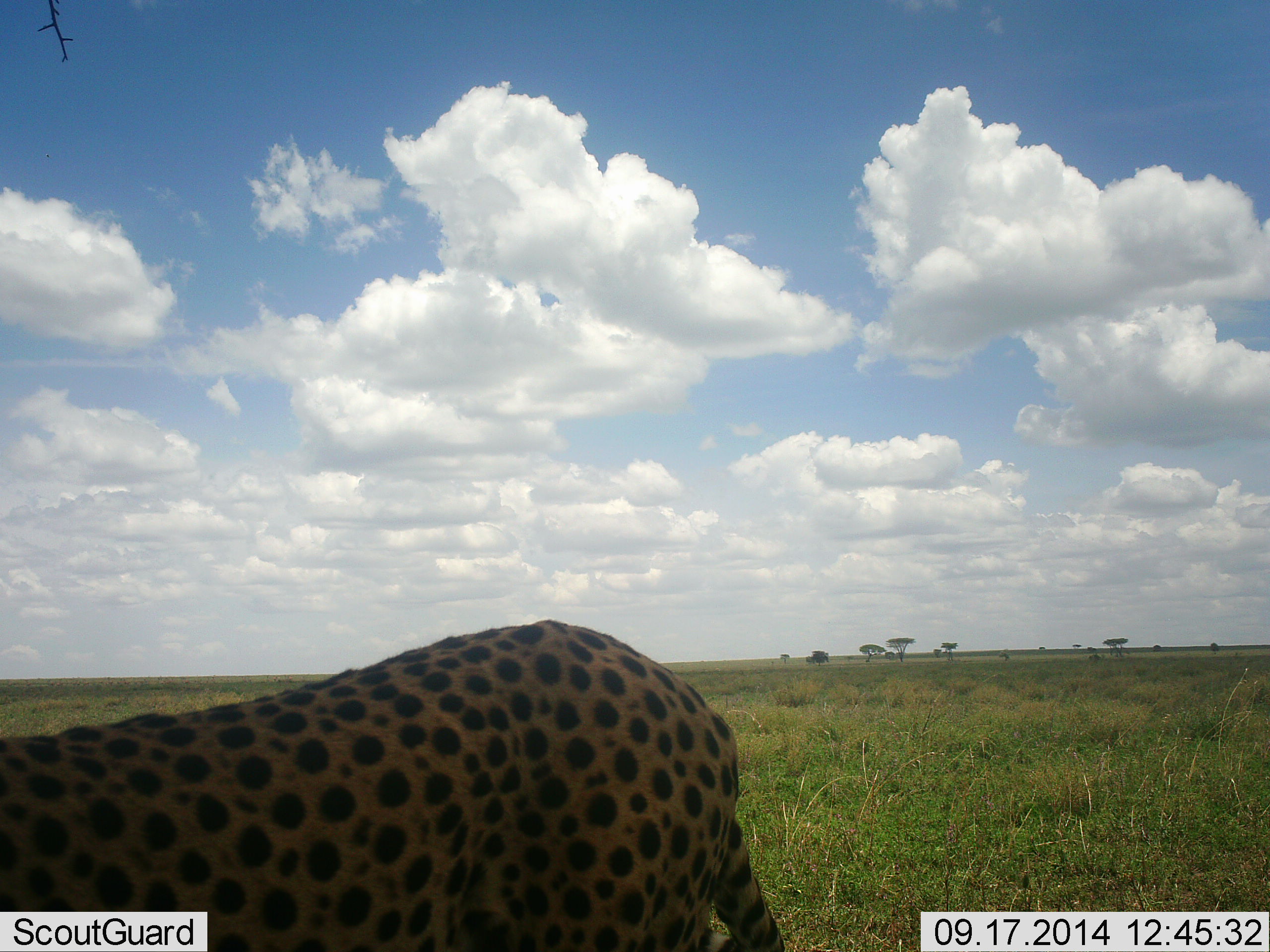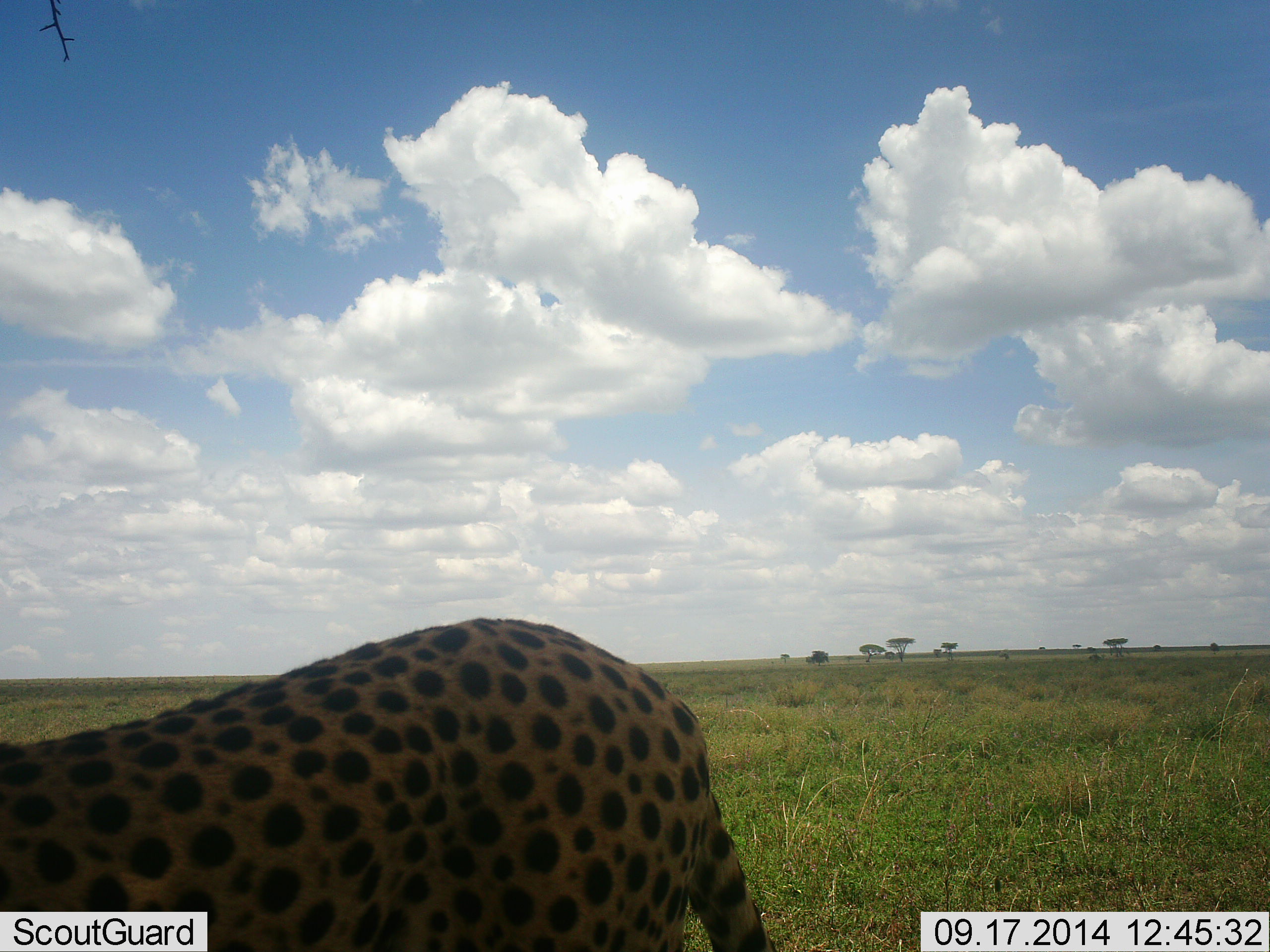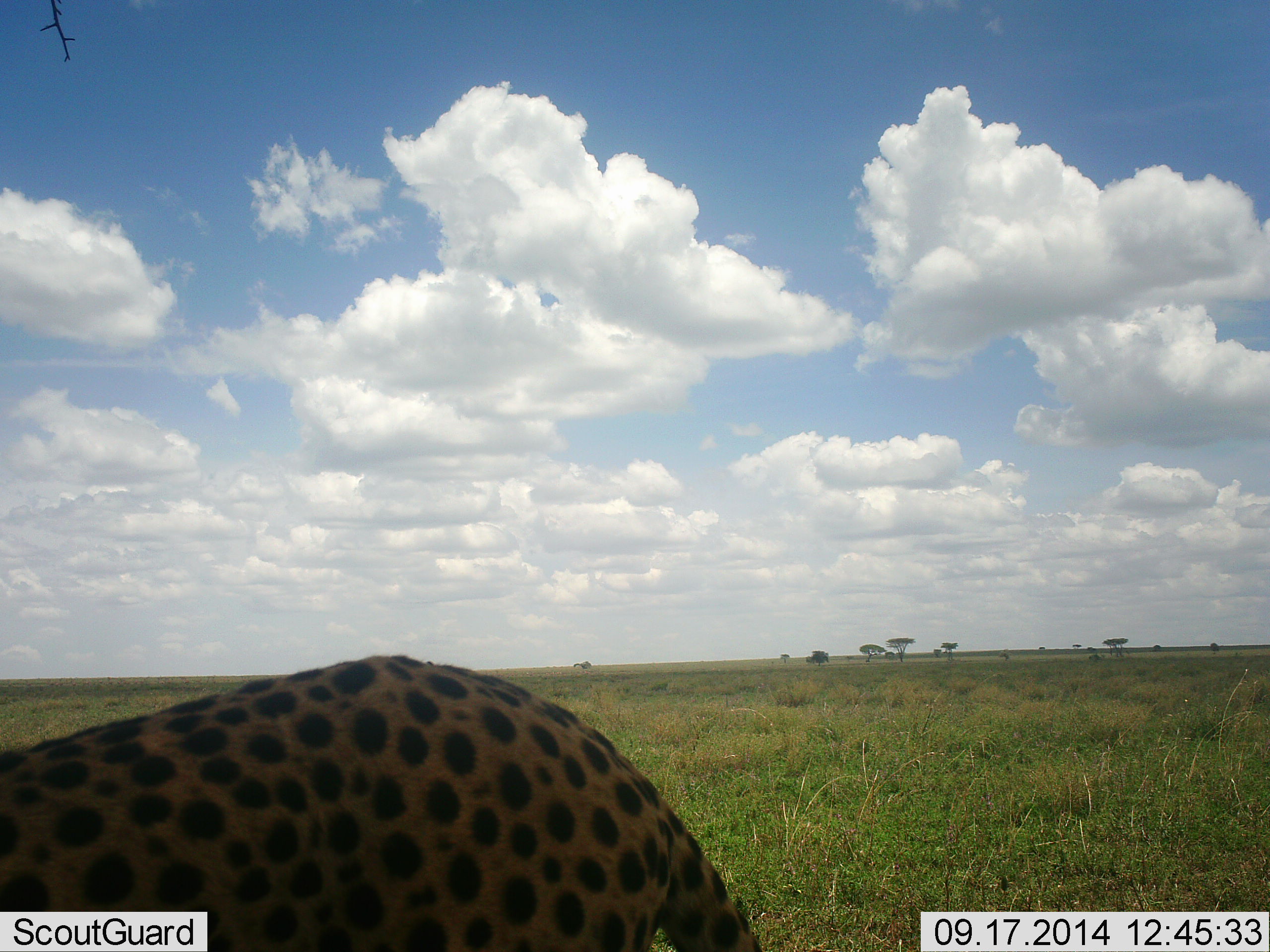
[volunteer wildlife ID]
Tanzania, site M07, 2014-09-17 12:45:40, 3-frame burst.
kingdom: Animalia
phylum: Chordata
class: Mammalia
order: Carnivora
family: Felidae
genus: Acinonyx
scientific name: Acinonyx jubatus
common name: cheetah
Cheetah (Acinonyx jubatus), count 1. Behavior (volunteer vote fractions): standing 40%, resting 0%, moving 60%, interacting 0%. Young present (vote fraction): 0%. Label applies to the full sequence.